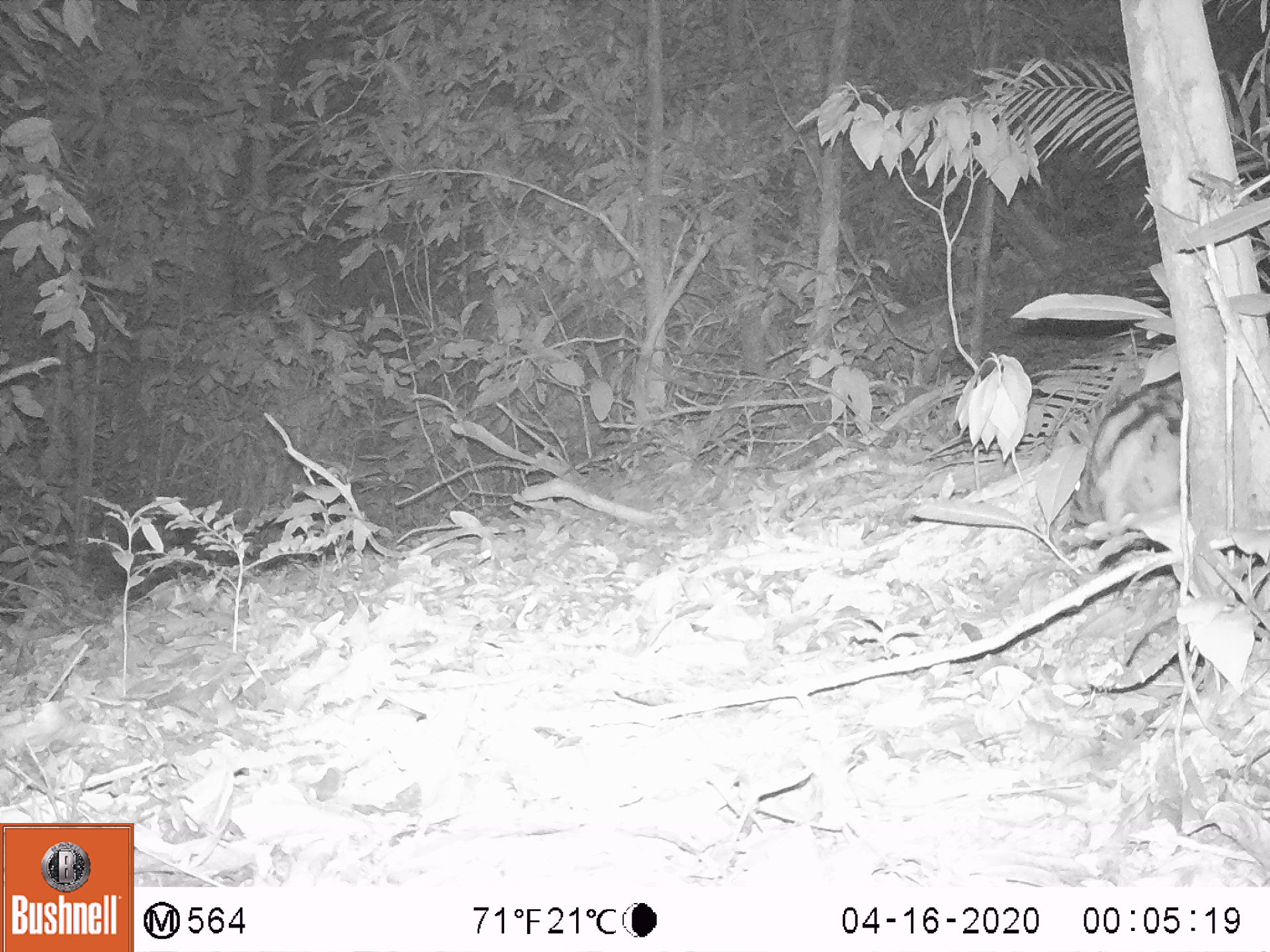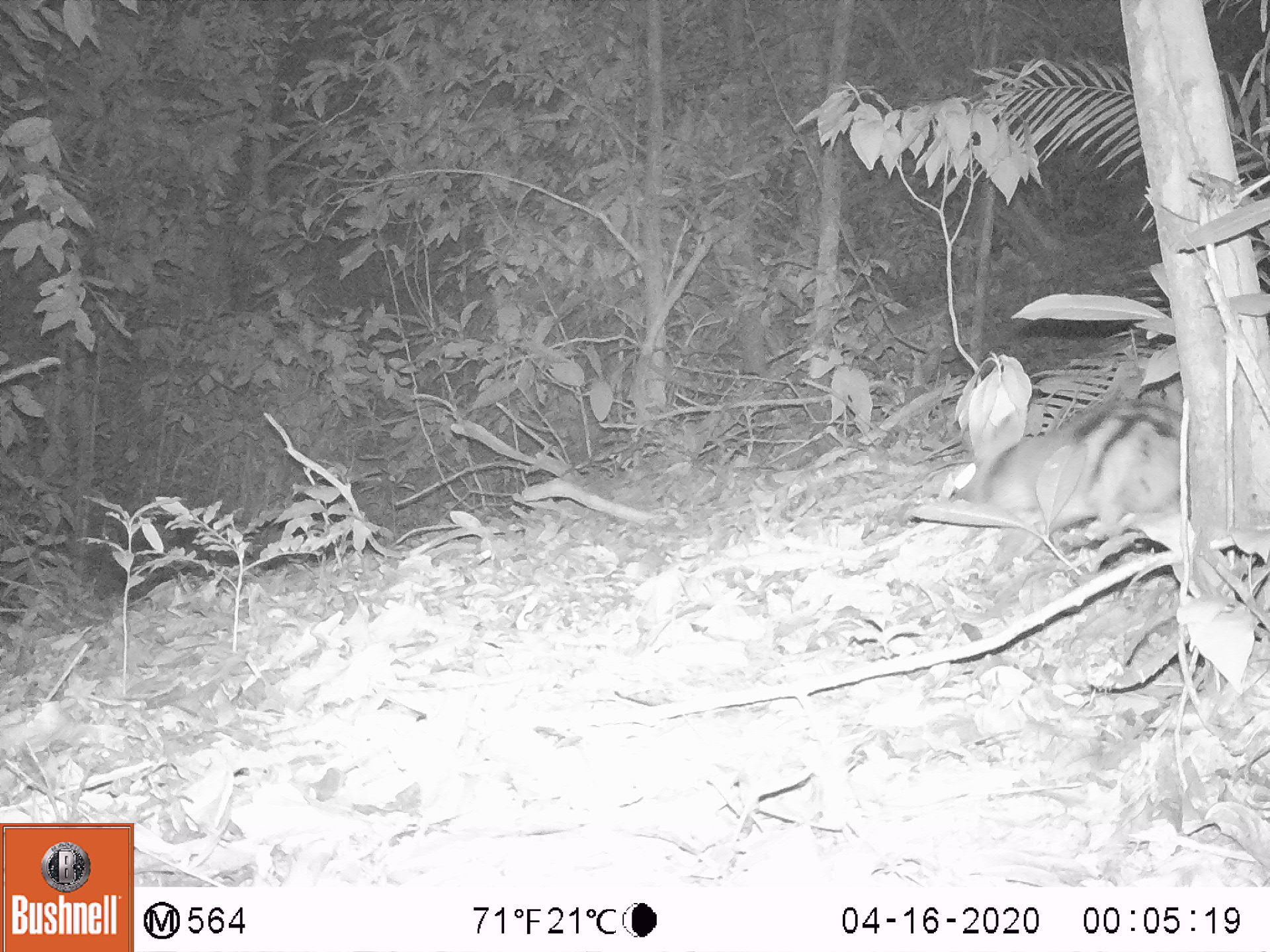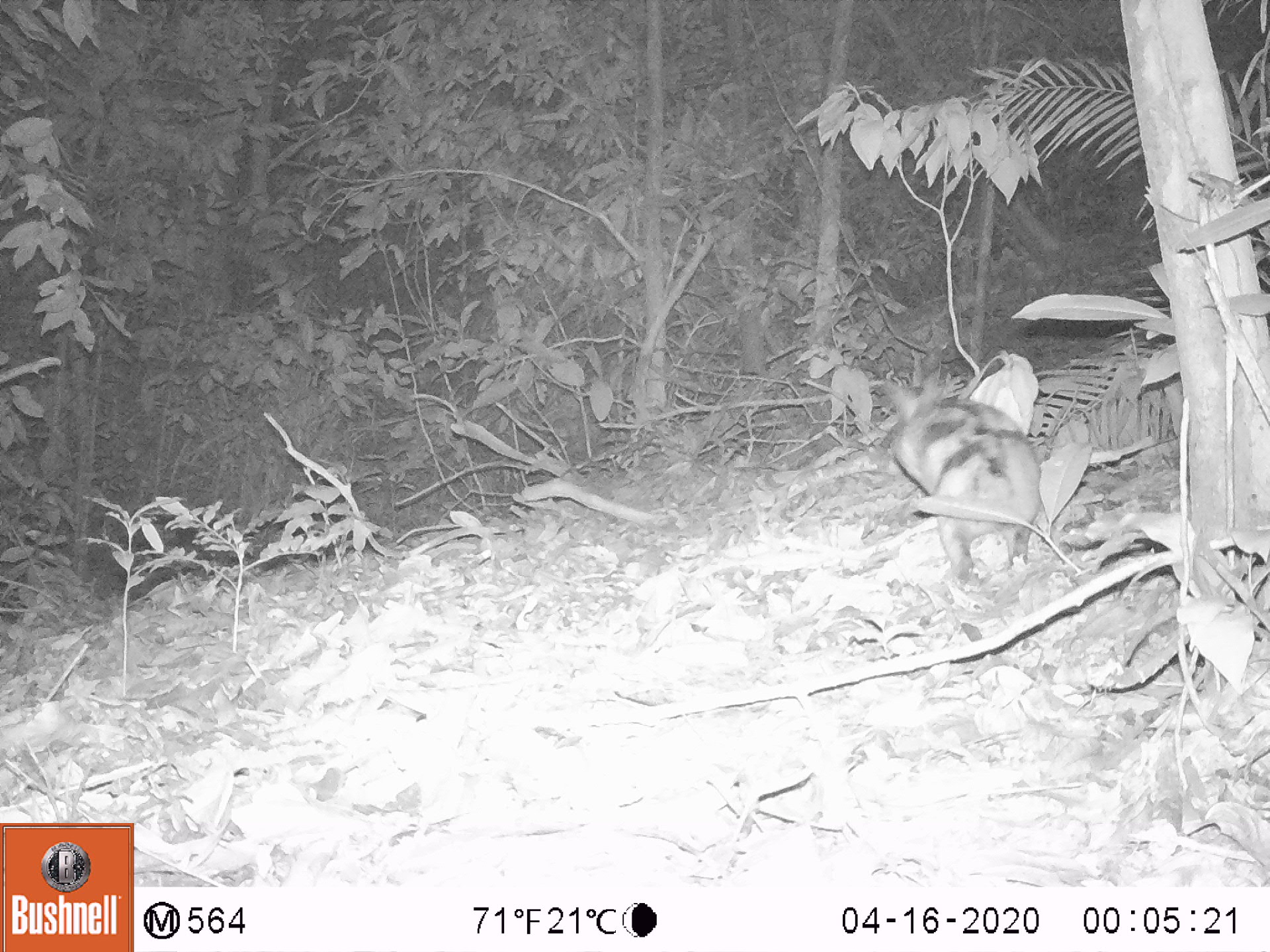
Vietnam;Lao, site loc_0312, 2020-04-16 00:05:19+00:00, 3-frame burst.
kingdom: Animalia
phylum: Chordata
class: Mammalia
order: Lagomorpha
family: Leporidae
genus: Nesolagus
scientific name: Nesolagus timminsi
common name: annamite striped rabbit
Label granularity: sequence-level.